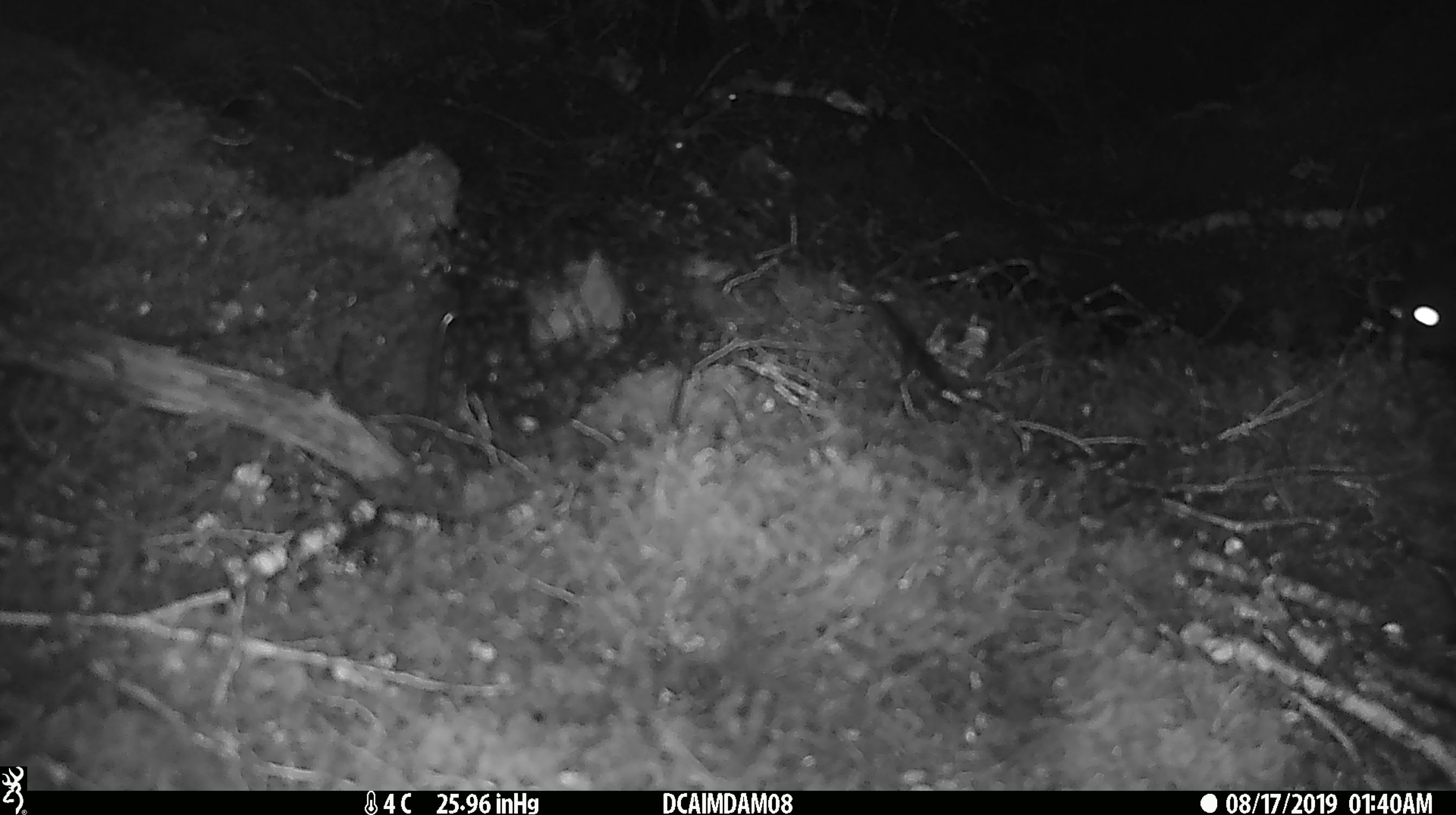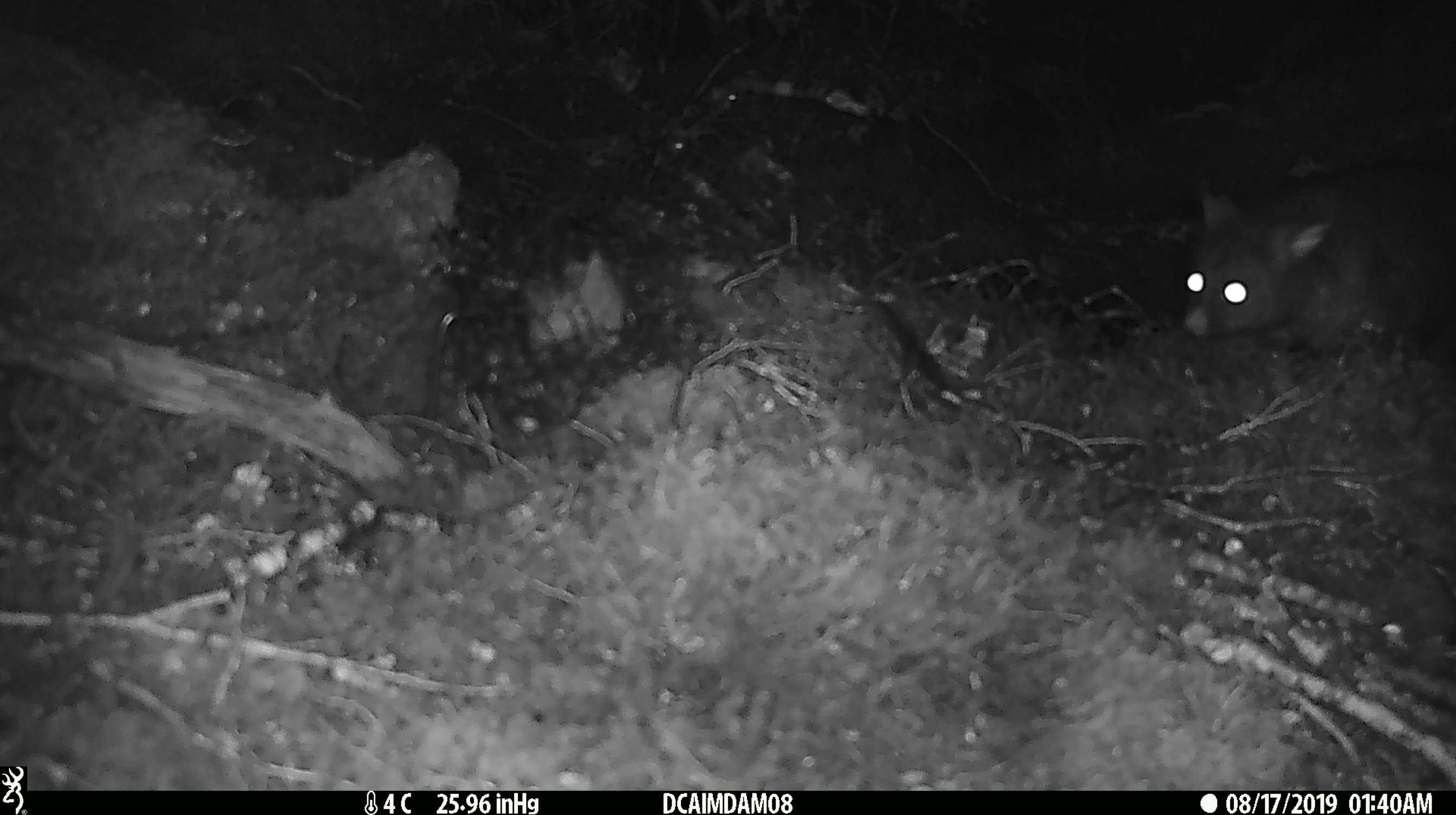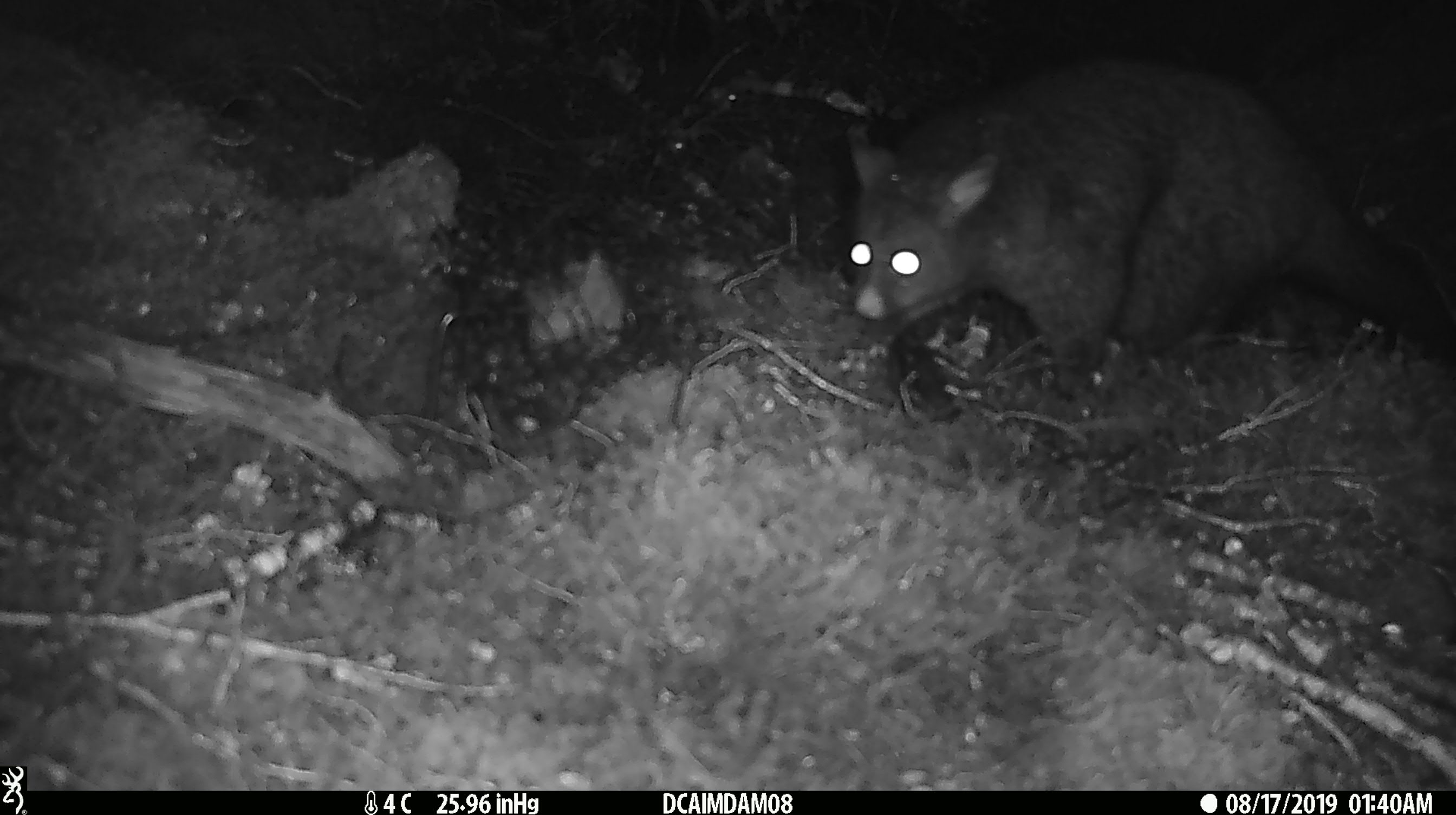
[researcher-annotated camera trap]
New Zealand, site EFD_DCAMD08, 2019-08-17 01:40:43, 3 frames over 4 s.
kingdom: Animalia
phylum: Chordata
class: Mammalia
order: Diprotodontia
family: Phalangeridae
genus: Trichosurus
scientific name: Trichosurus vulpecula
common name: common brushtail possum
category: possum